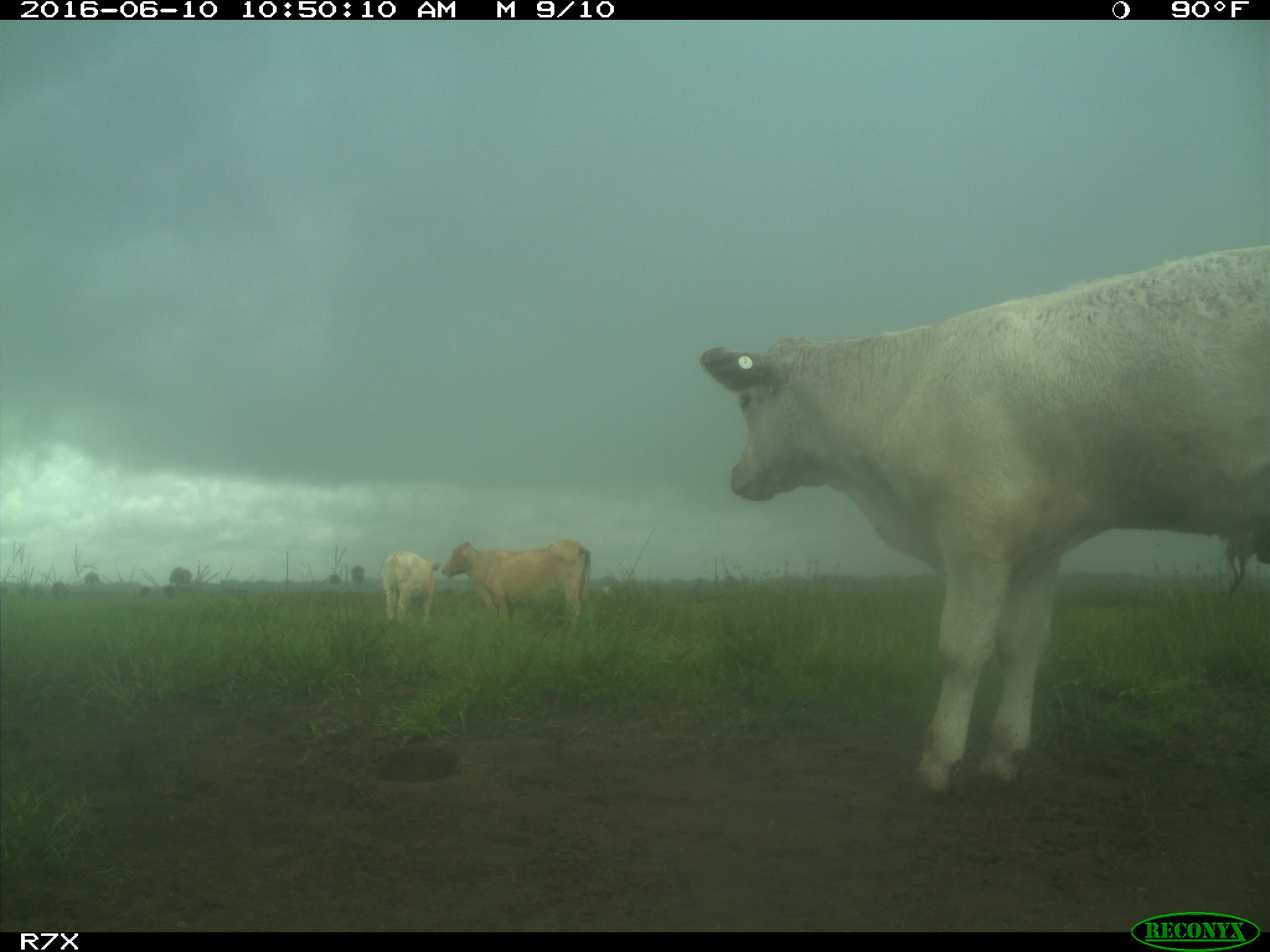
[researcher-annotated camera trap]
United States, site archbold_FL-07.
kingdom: Animalia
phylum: Chordata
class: Mammalia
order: Artiodactyla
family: Bovidae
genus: Bos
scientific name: Bos taurus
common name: domestic cow